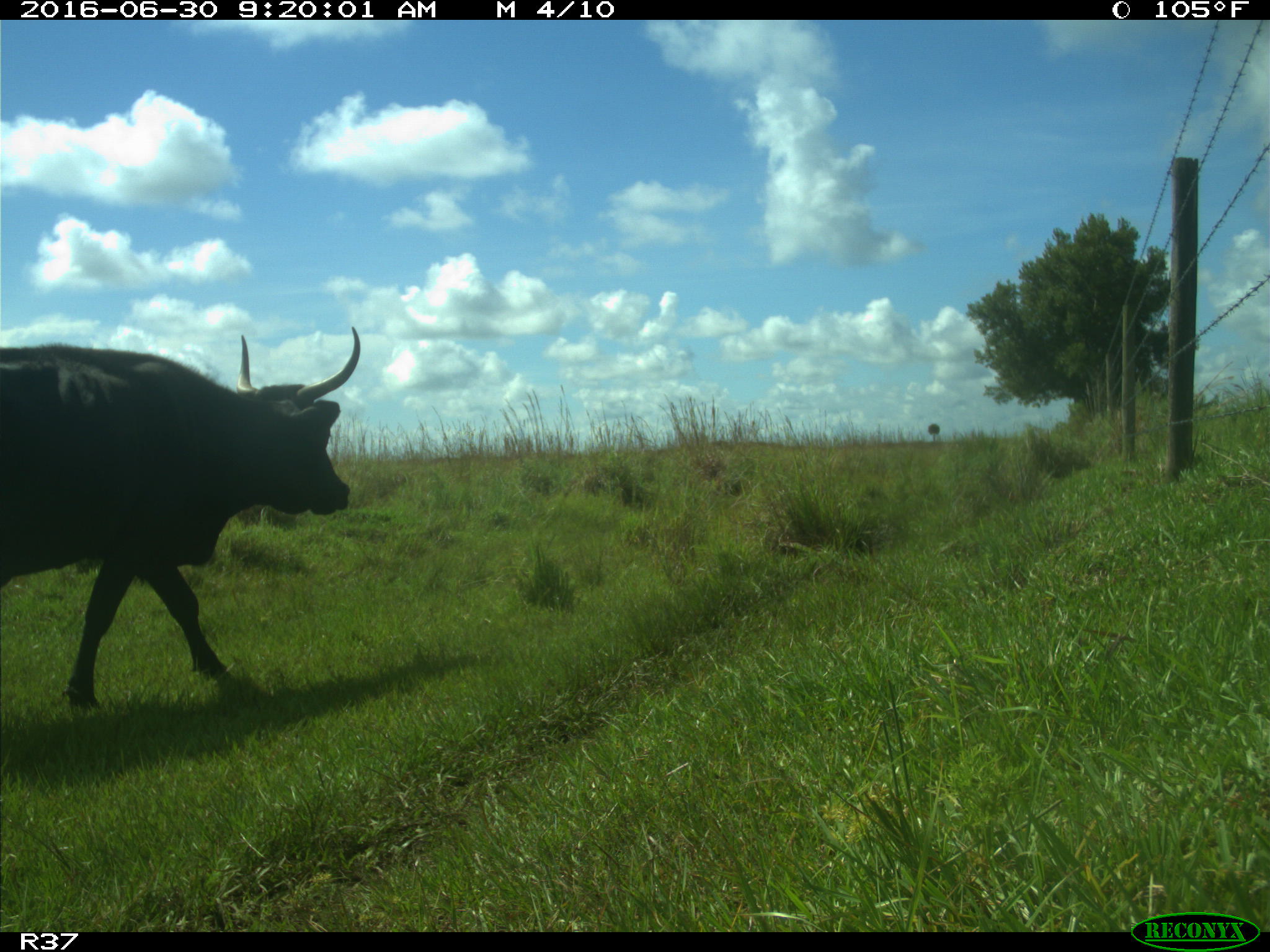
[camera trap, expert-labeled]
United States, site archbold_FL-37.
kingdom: Animalia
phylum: Chordata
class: Mammalia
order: Artiodactyla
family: Bovidae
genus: Bos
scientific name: Bos taurus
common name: domestic cow